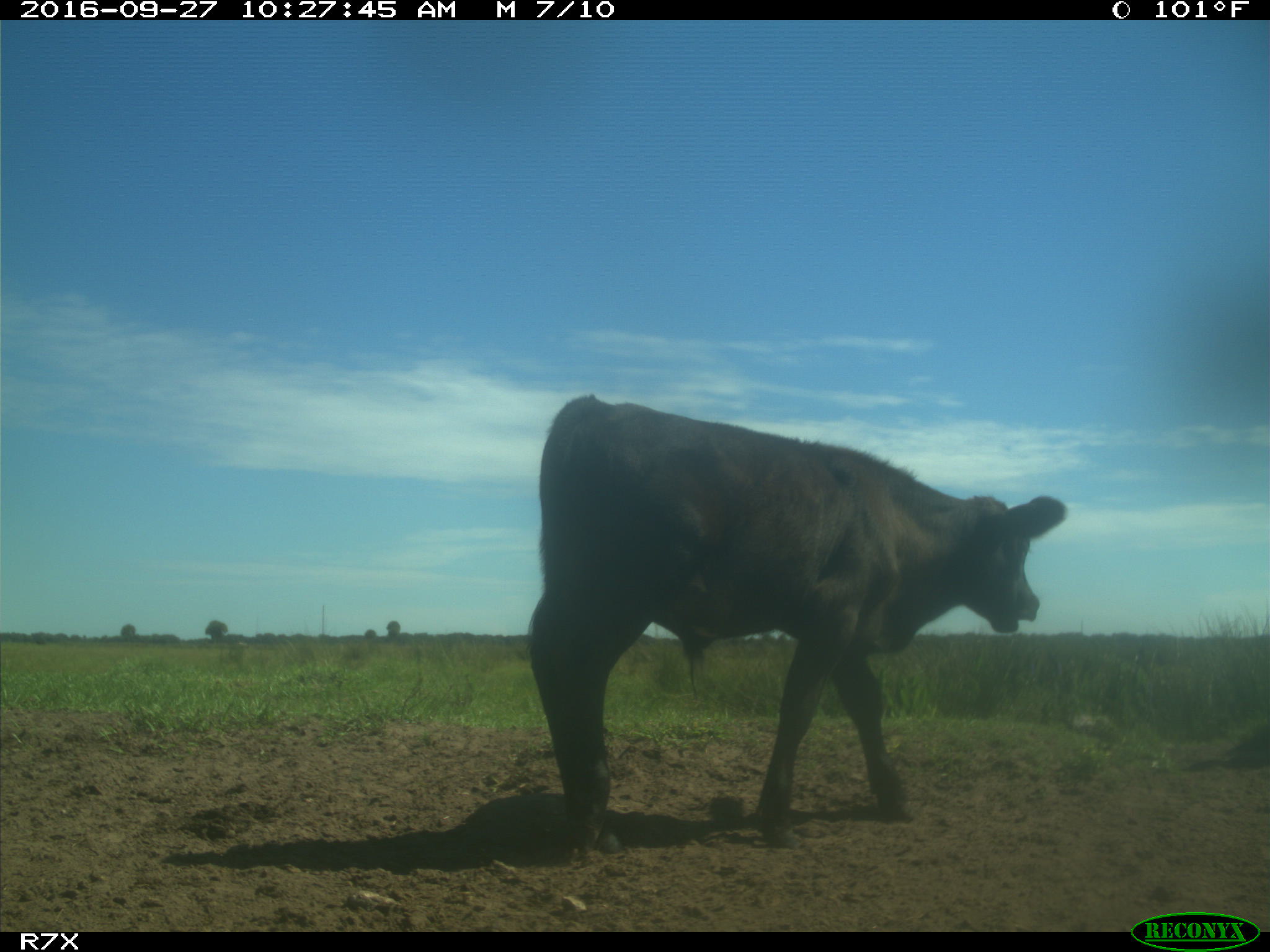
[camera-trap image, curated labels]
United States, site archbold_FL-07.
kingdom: Animalia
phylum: Chordata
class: Mammalia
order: Artiodactyla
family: Bovidae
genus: Bos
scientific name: Bos taurus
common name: domestic cow